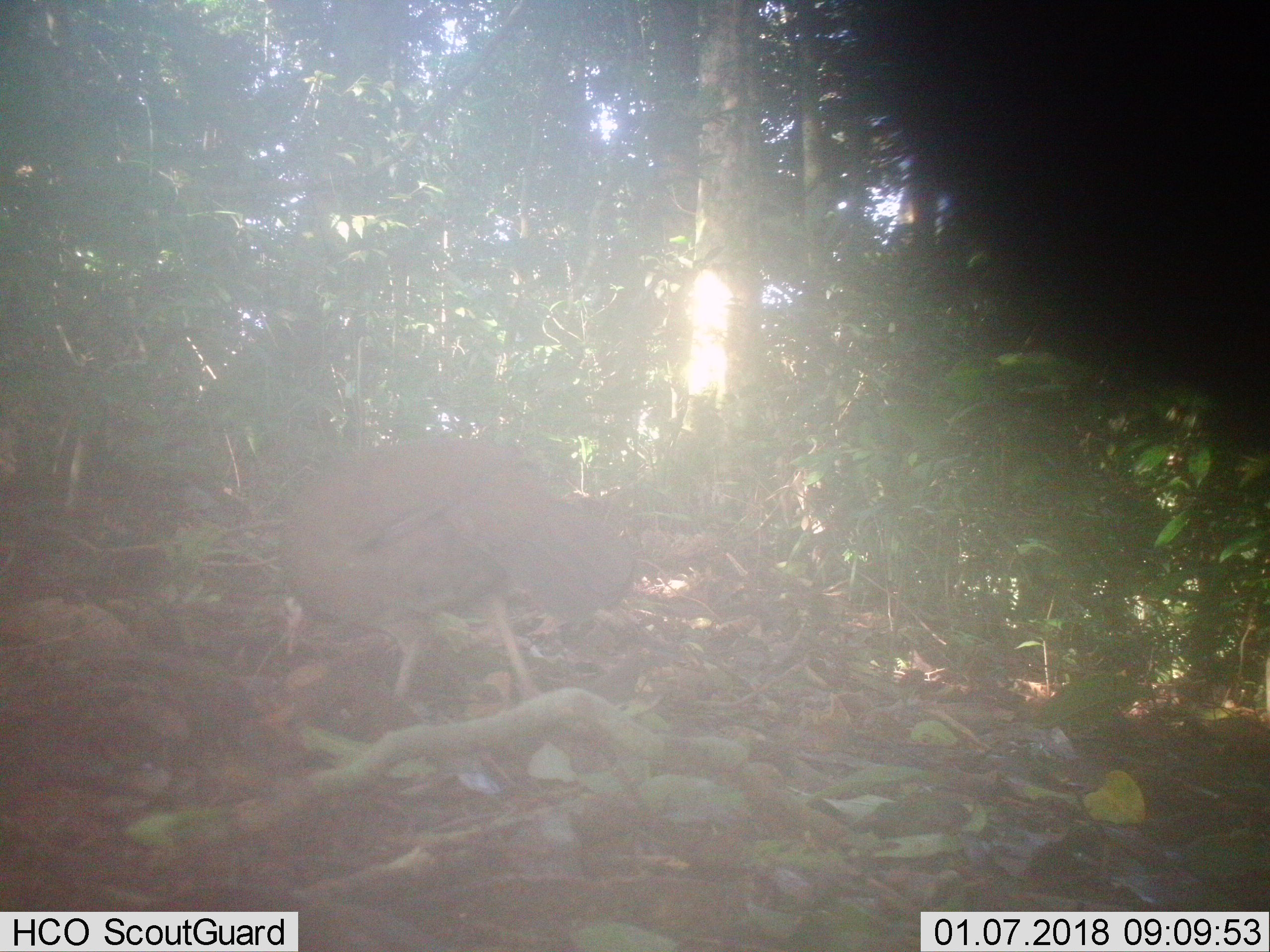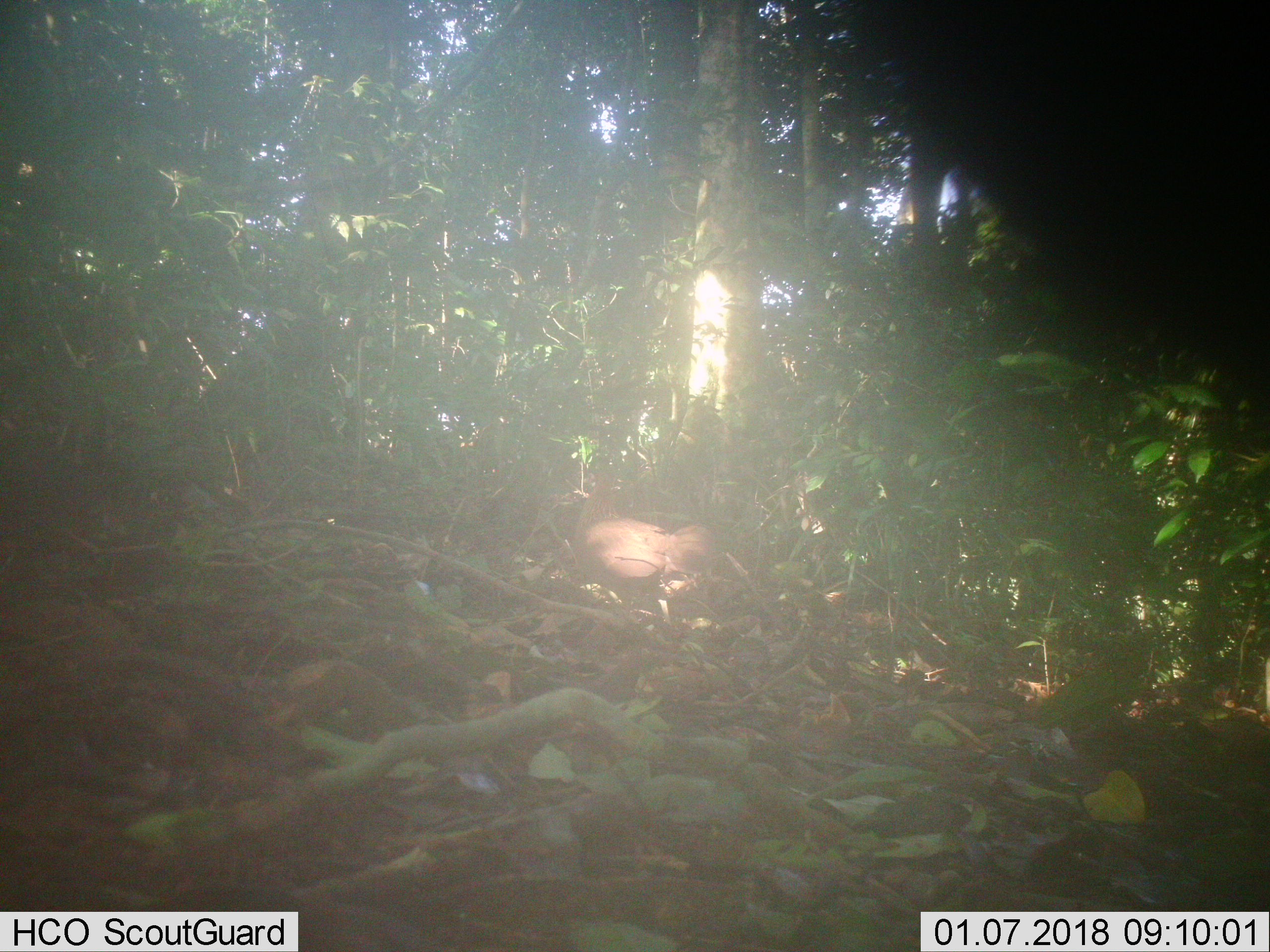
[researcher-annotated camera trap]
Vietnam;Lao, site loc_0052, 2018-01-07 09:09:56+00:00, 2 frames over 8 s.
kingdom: Animalia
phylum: Chordata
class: Aves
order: Galliformes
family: Phasianidae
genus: Gallus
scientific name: Gallus gallus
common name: red junglefowl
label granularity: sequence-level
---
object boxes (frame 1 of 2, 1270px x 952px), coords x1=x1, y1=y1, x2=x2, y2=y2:
red junglefowl: x1=276, y1=434, x2=632, y2=717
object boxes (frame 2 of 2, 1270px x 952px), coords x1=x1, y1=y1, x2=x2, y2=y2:
red junglefowl: x1=573, y1=471, x2=715, y2=627